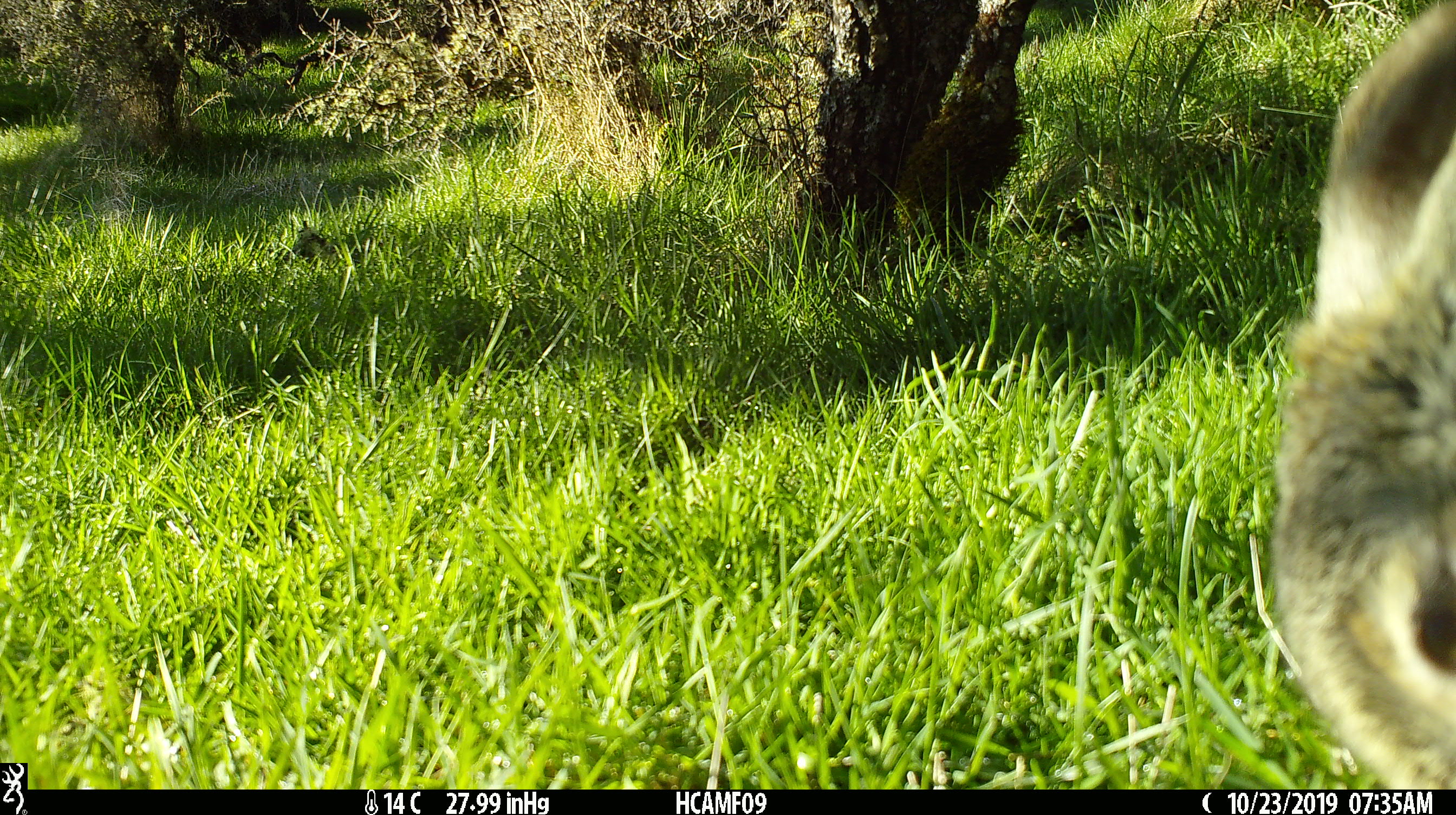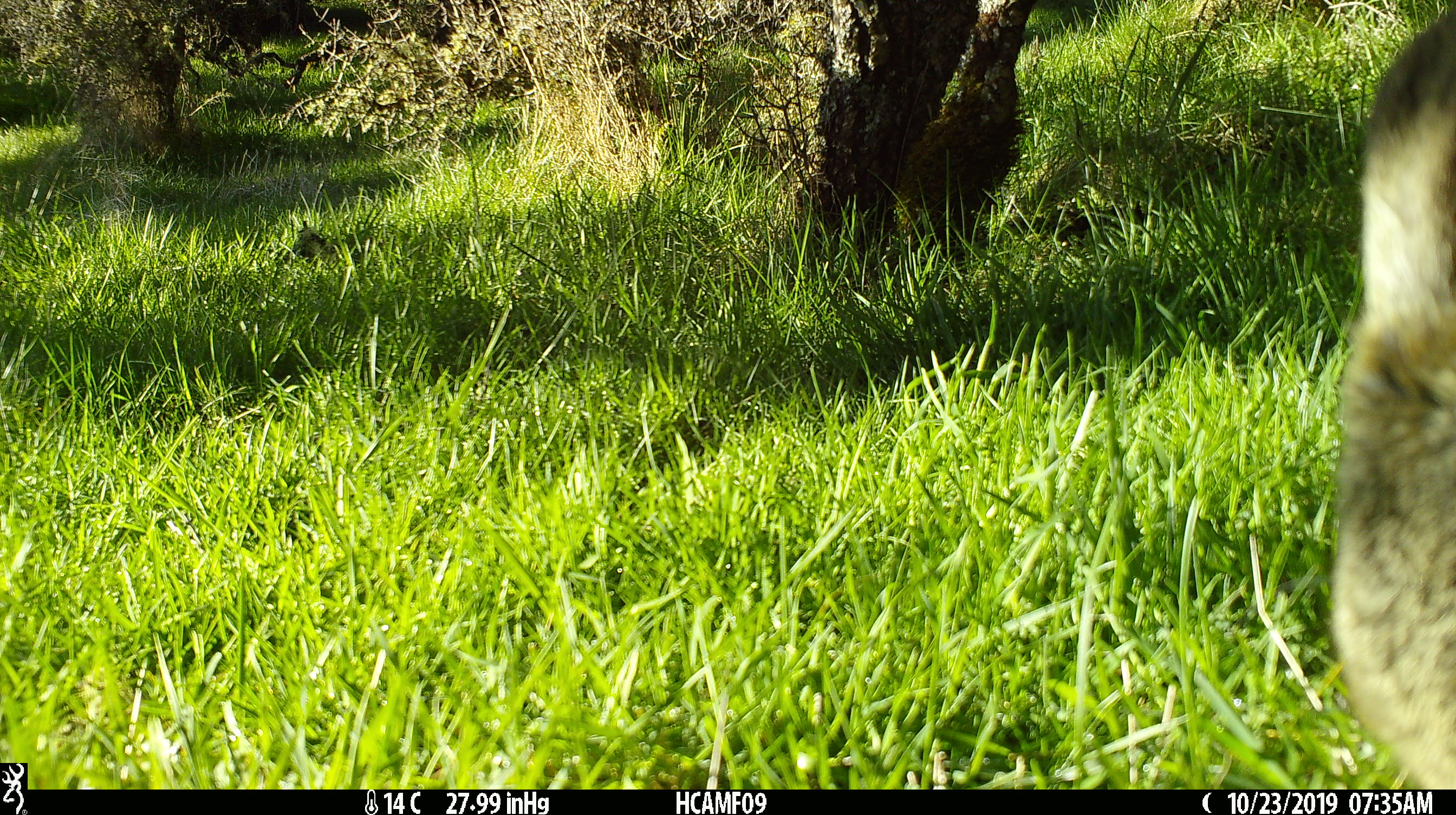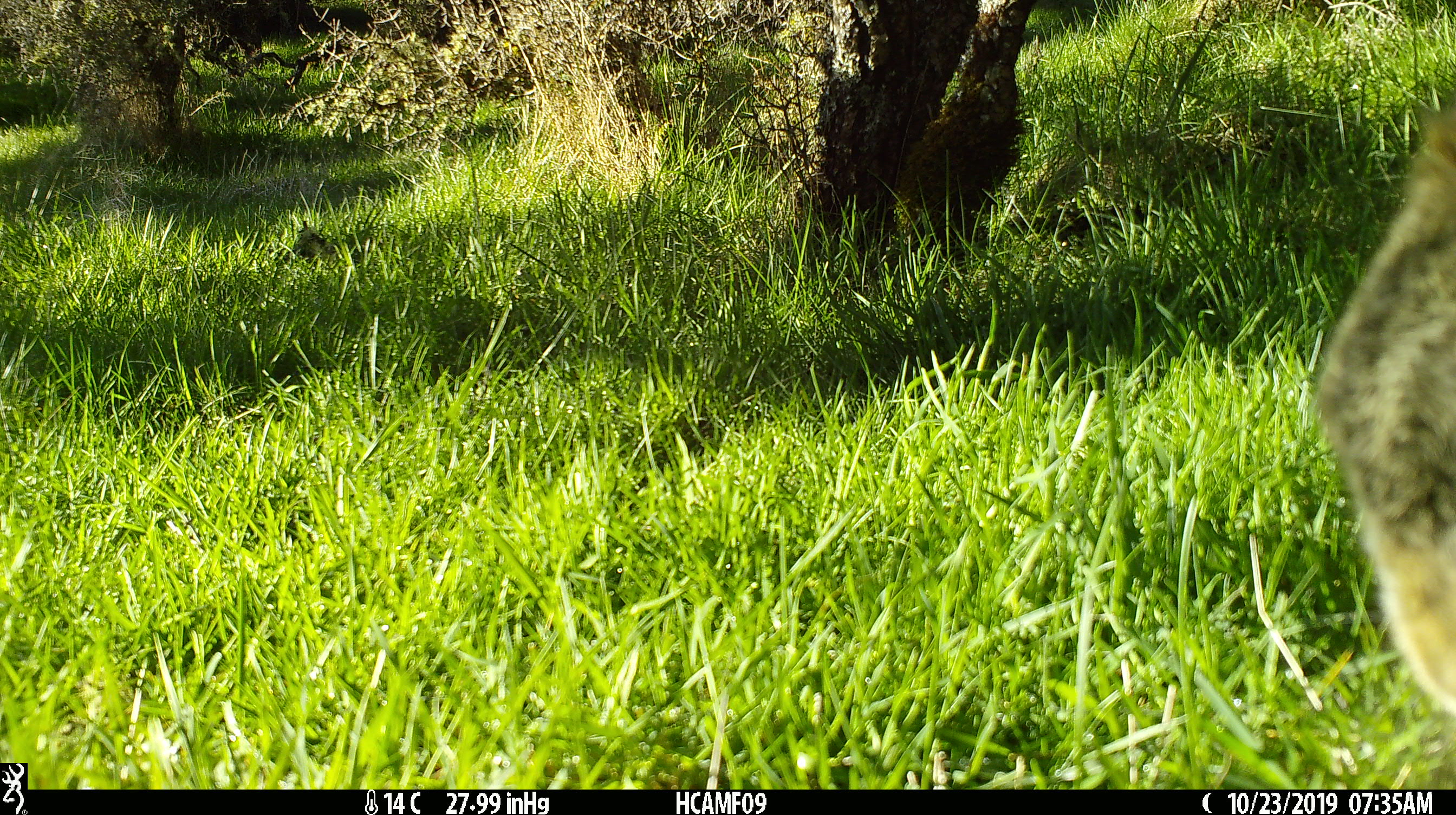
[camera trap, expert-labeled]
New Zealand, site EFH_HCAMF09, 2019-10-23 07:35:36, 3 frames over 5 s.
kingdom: Animalia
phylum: Chordata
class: Mammalia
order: Lagomorpha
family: Leporidae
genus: Lepus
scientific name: Lepus europaeus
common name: brown hare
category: hare